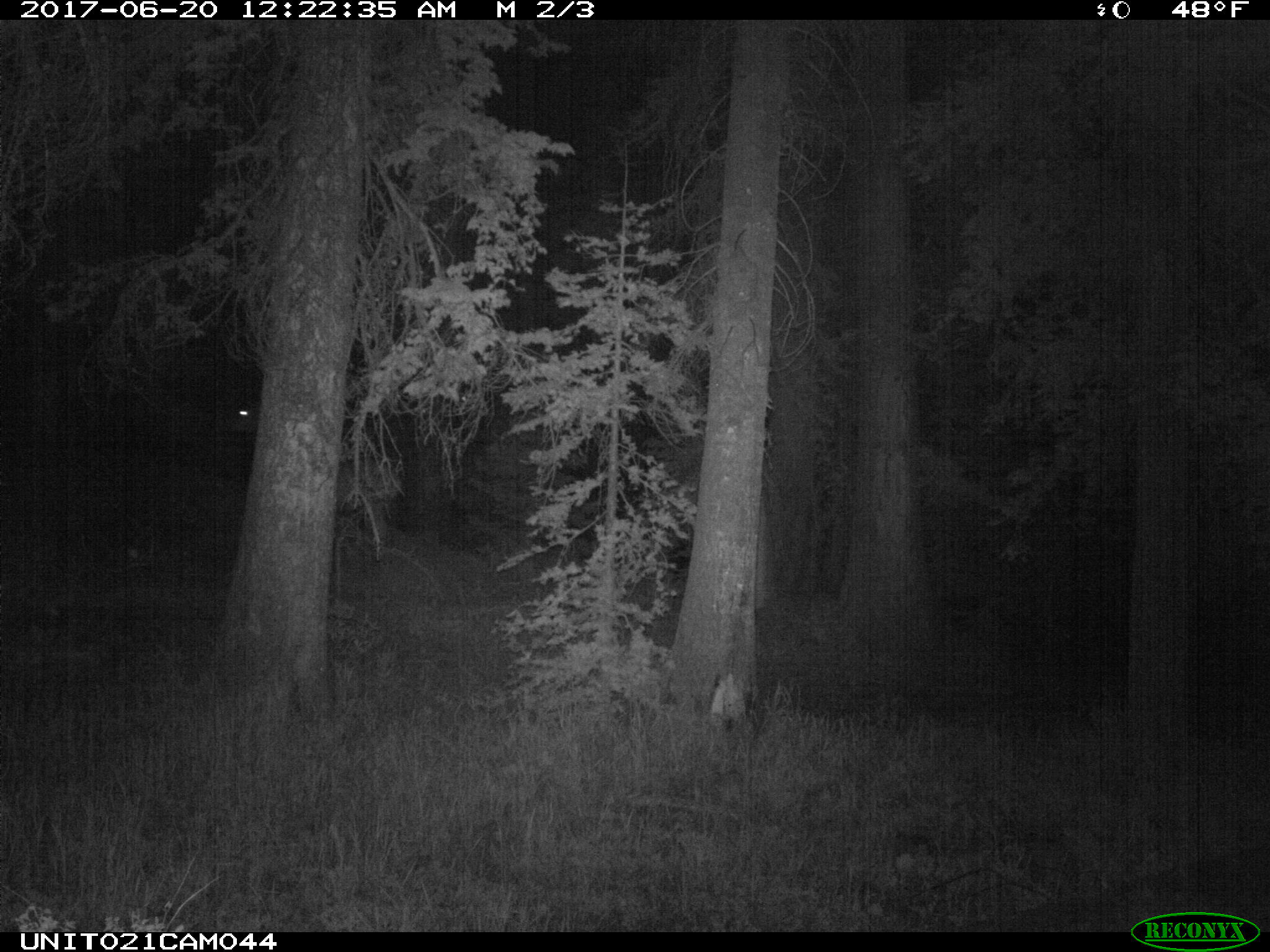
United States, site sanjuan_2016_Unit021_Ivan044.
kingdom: Animalia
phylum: Chordata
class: Mammalia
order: Artiodactyla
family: Cervidae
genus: Cervus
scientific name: Cervus elaphus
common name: red deer